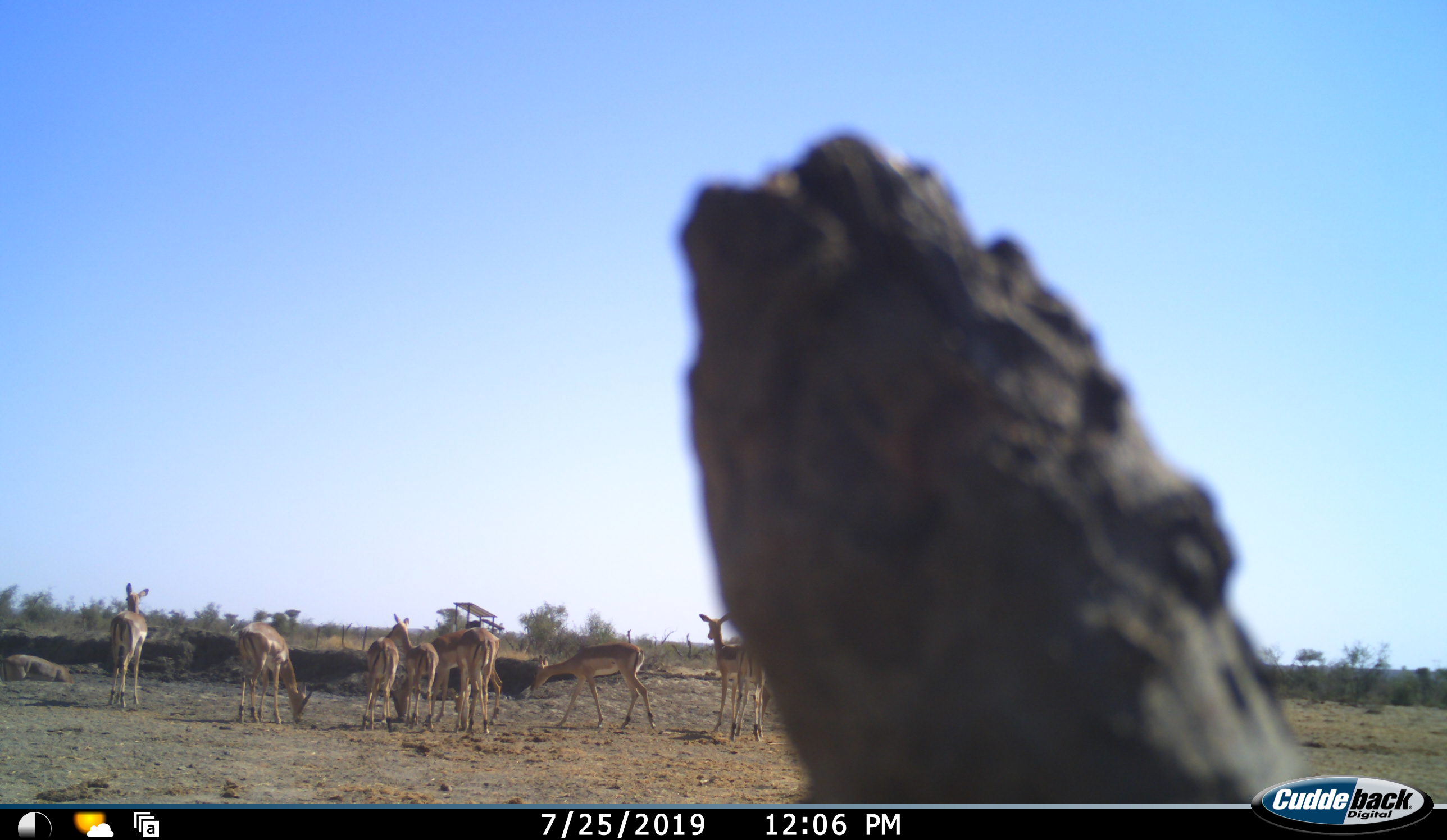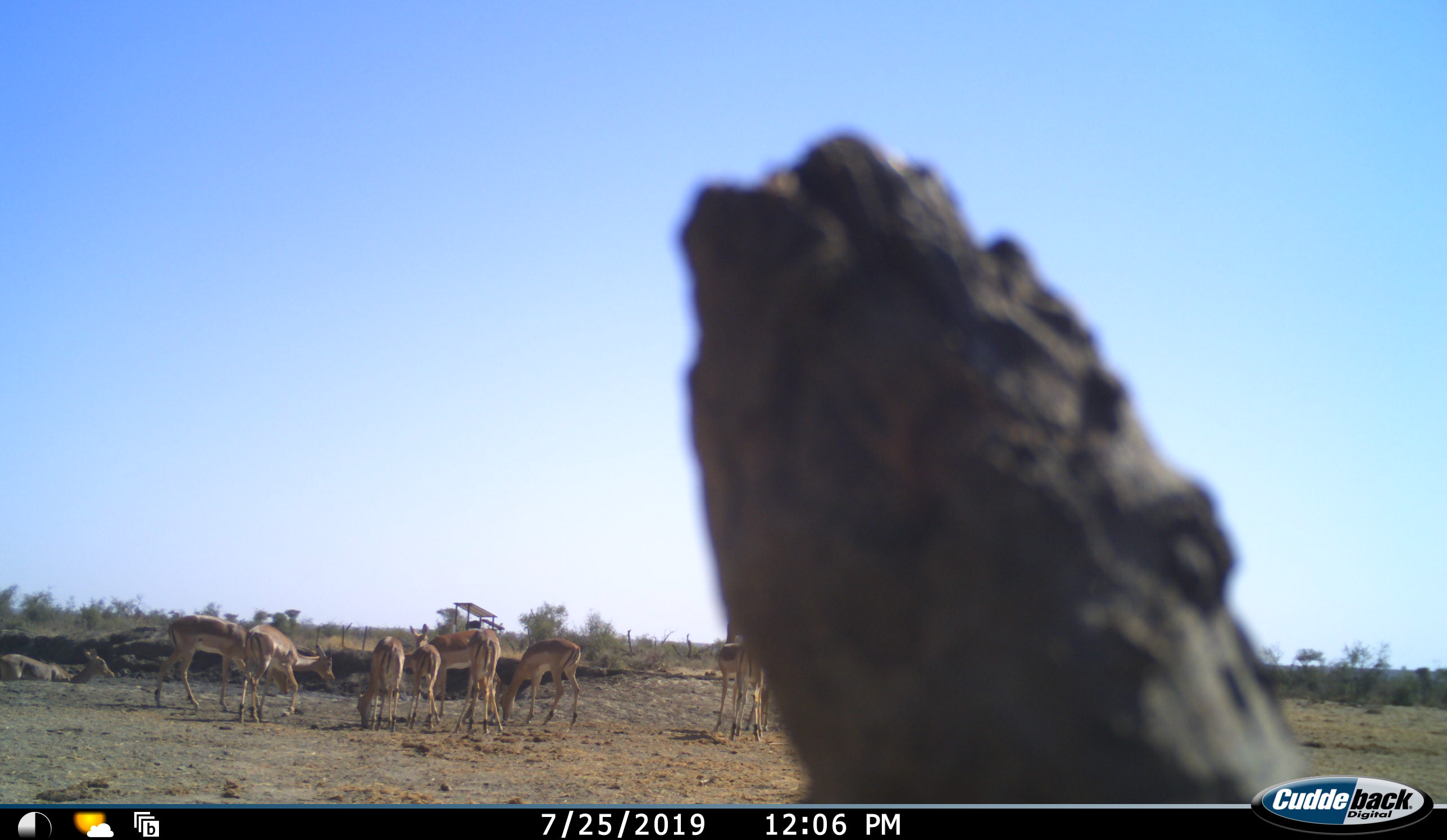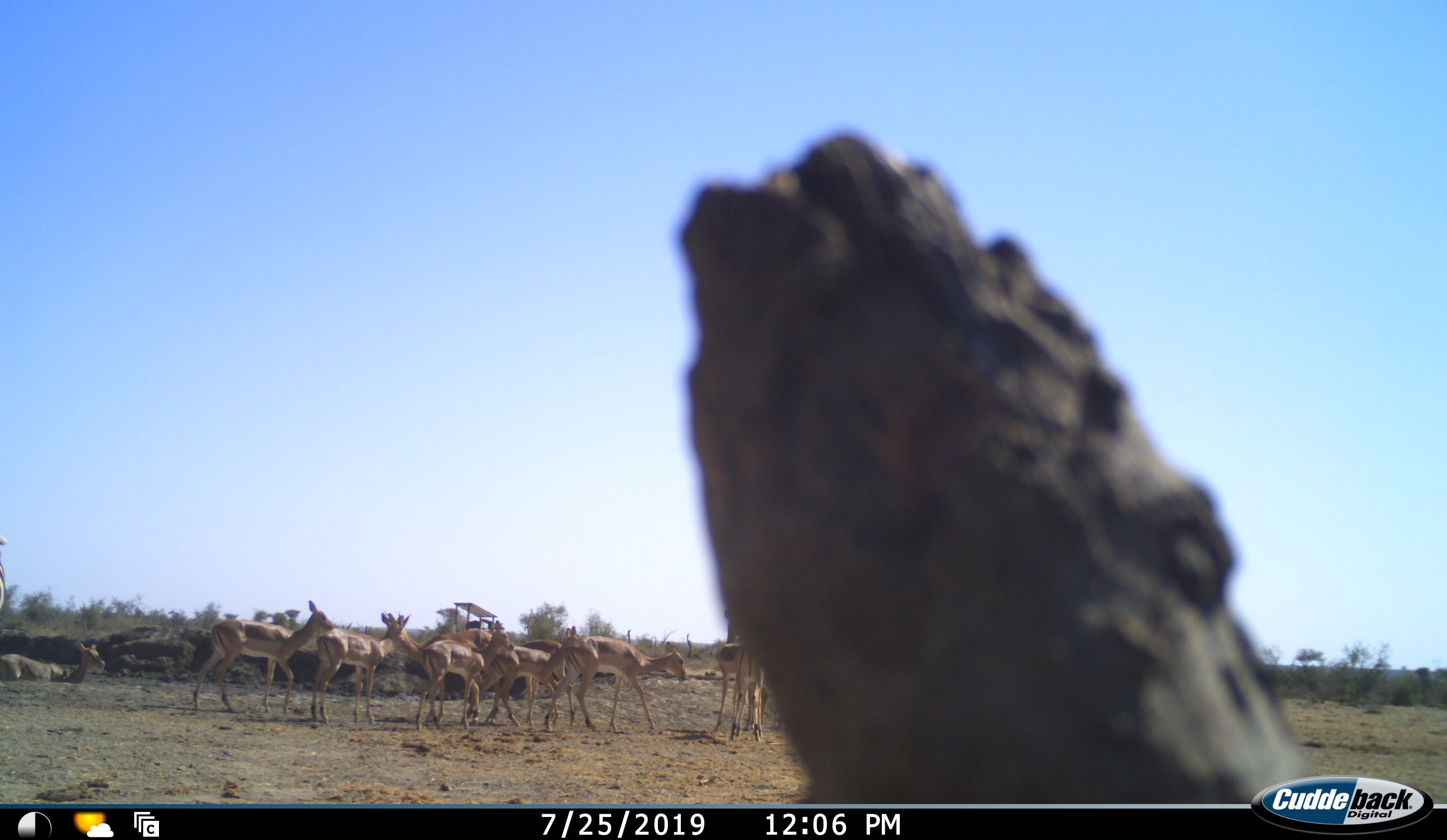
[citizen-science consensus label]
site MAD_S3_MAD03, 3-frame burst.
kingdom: Animalia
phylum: Chordata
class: Mammalia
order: Artiodactyla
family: Bovidae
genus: Aepyceros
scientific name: Aepyceros melampus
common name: impala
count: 9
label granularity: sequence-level